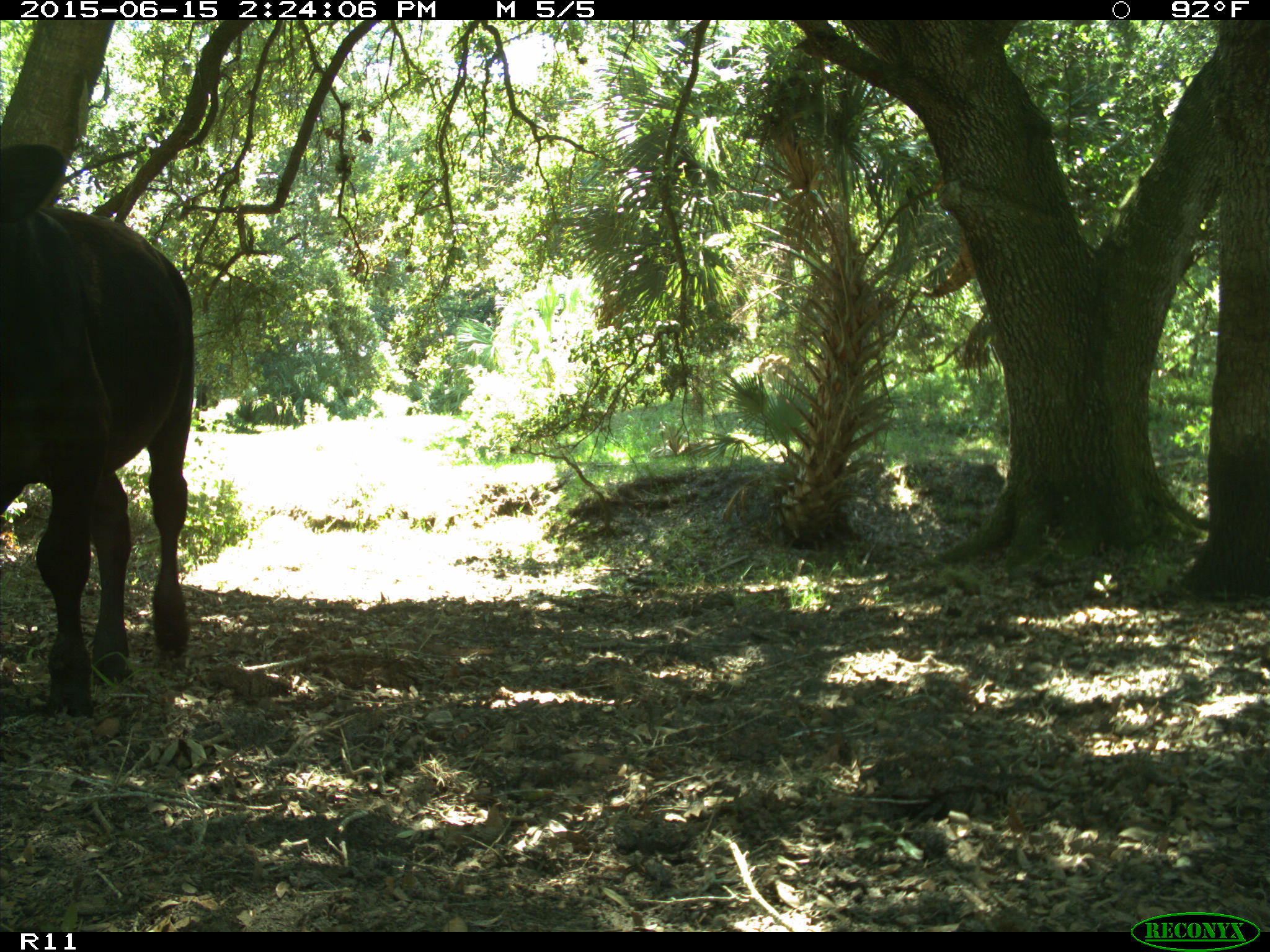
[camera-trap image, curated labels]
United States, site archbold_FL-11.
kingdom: Animalia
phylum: Chordata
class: Mammalia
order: Artiodactyla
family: Bovidae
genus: Bos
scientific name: Bos taurus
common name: domestic cow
Bos taurus (domestic cow).